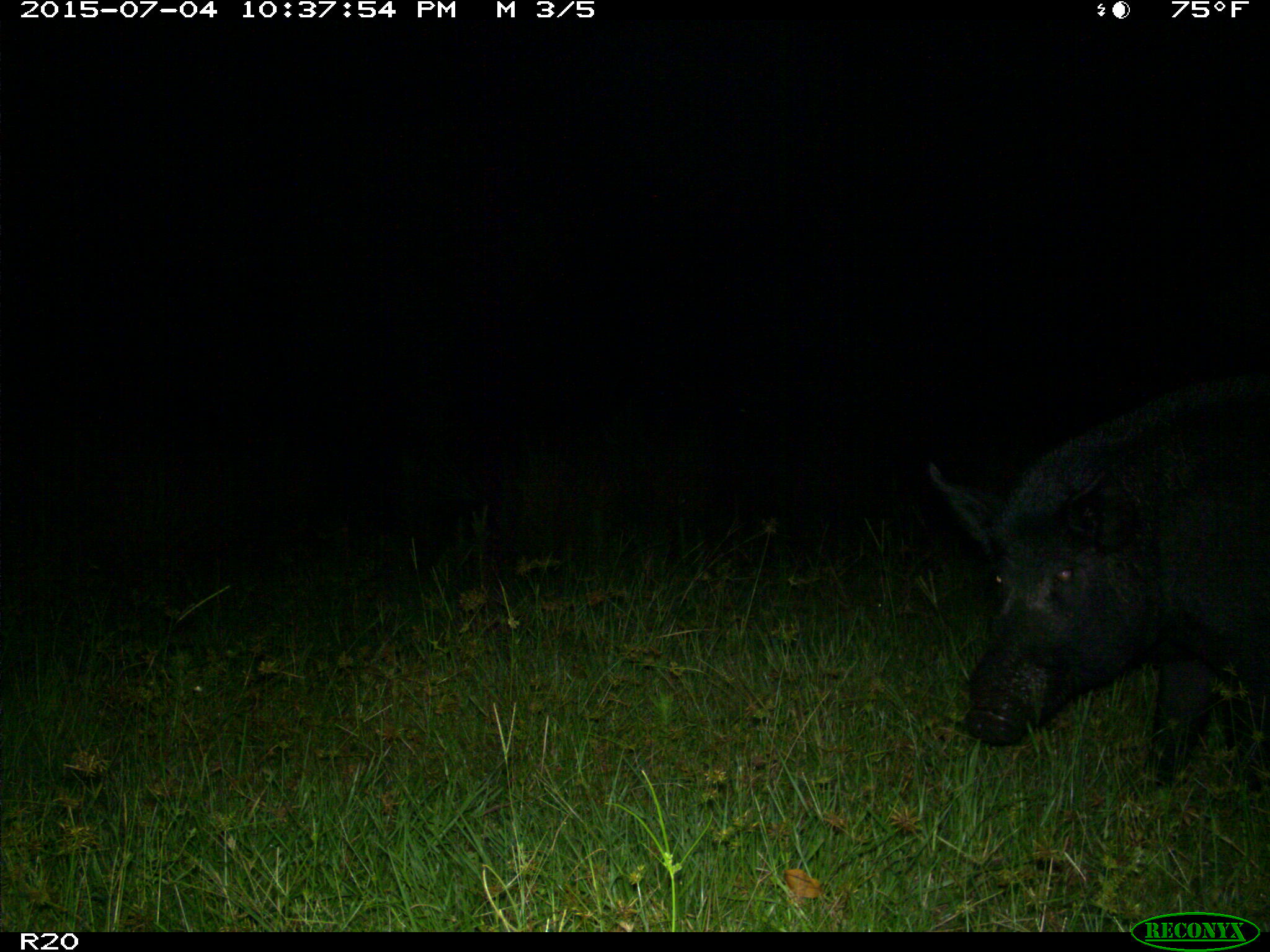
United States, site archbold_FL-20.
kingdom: Animalia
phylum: Chordata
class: Mammalia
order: Artiodactyla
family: Suidae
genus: Sus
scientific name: Sus scrofa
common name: wild boar